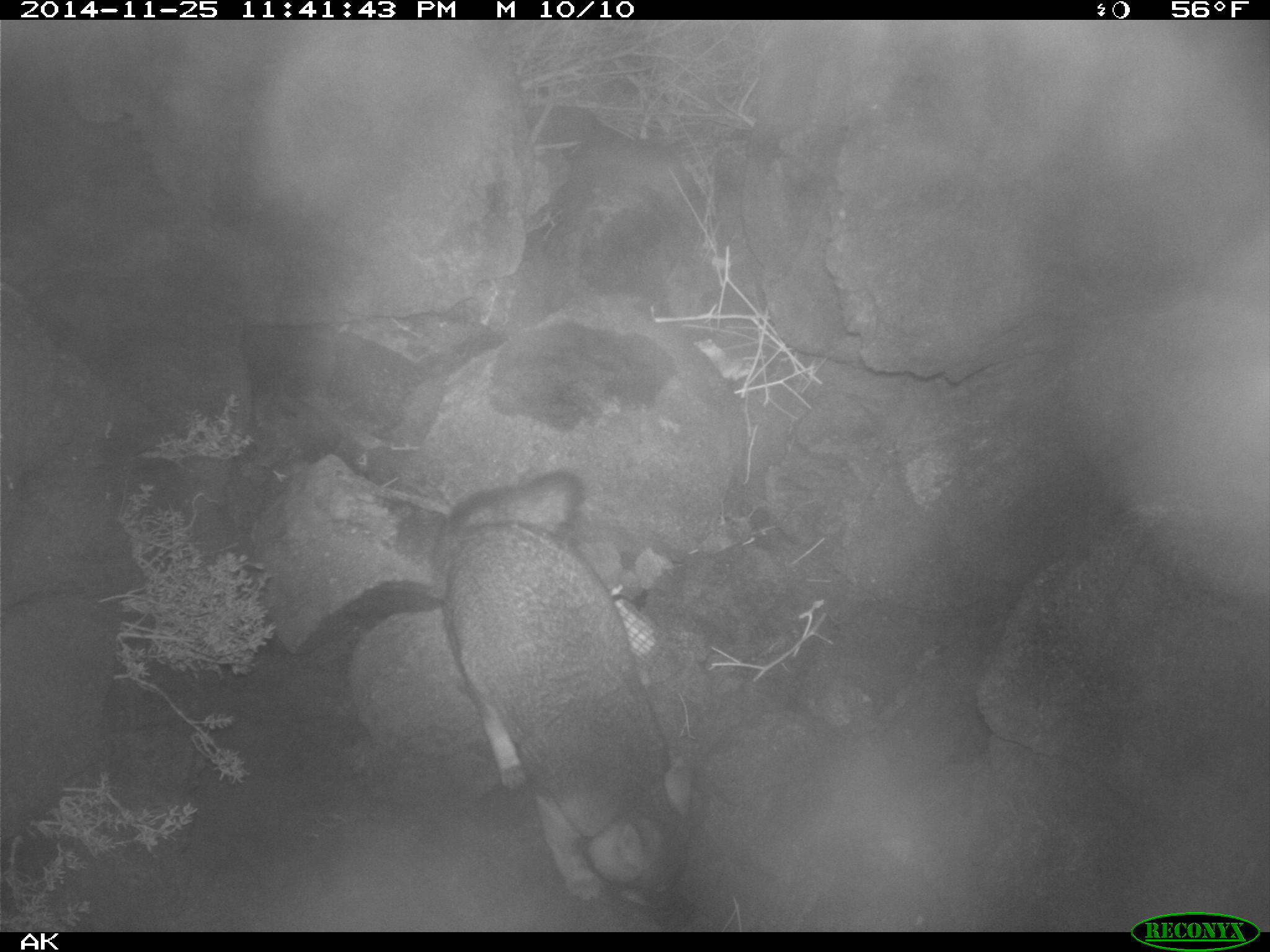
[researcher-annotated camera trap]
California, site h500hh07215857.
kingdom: Animalia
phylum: Chordata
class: Mammalia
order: Carnivora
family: Canidae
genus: Urocyon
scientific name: Urocyon littoralis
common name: island fox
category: fox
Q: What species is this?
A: Fox (island fox) (Urocyon littoralis).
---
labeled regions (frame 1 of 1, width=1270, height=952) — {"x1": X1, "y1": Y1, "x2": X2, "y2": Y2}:
fox: {"x1": 437, "y1": 469, "x2": 693, "y2": 919}